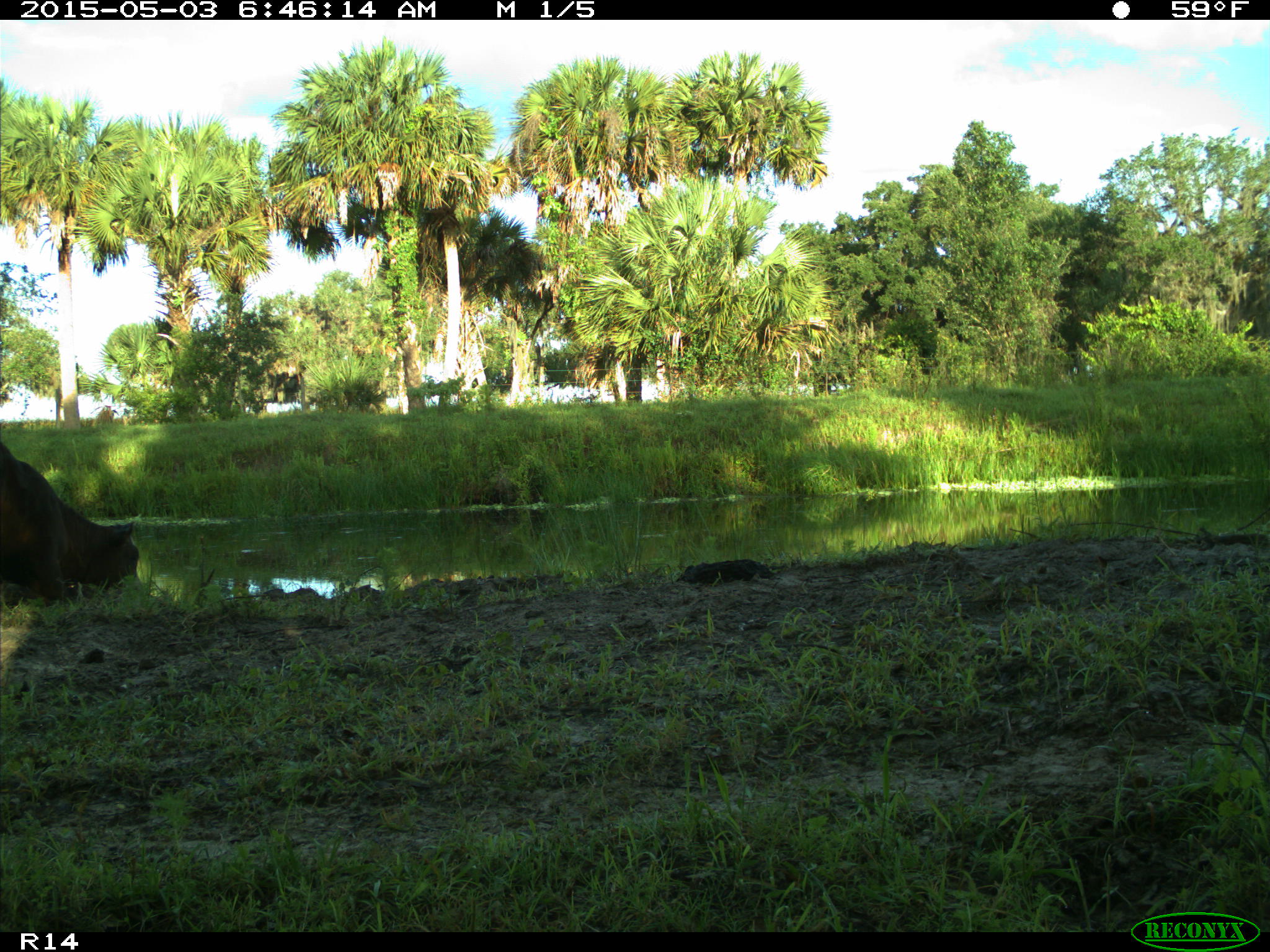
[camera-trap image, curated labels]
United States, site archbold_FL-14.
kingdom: Animalia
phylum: Chordata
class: Mammalia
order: Artiodactyla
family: Bovidae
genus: Bos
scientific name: Bos taurus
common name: domestic cow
Bos taurus (domestic cow).